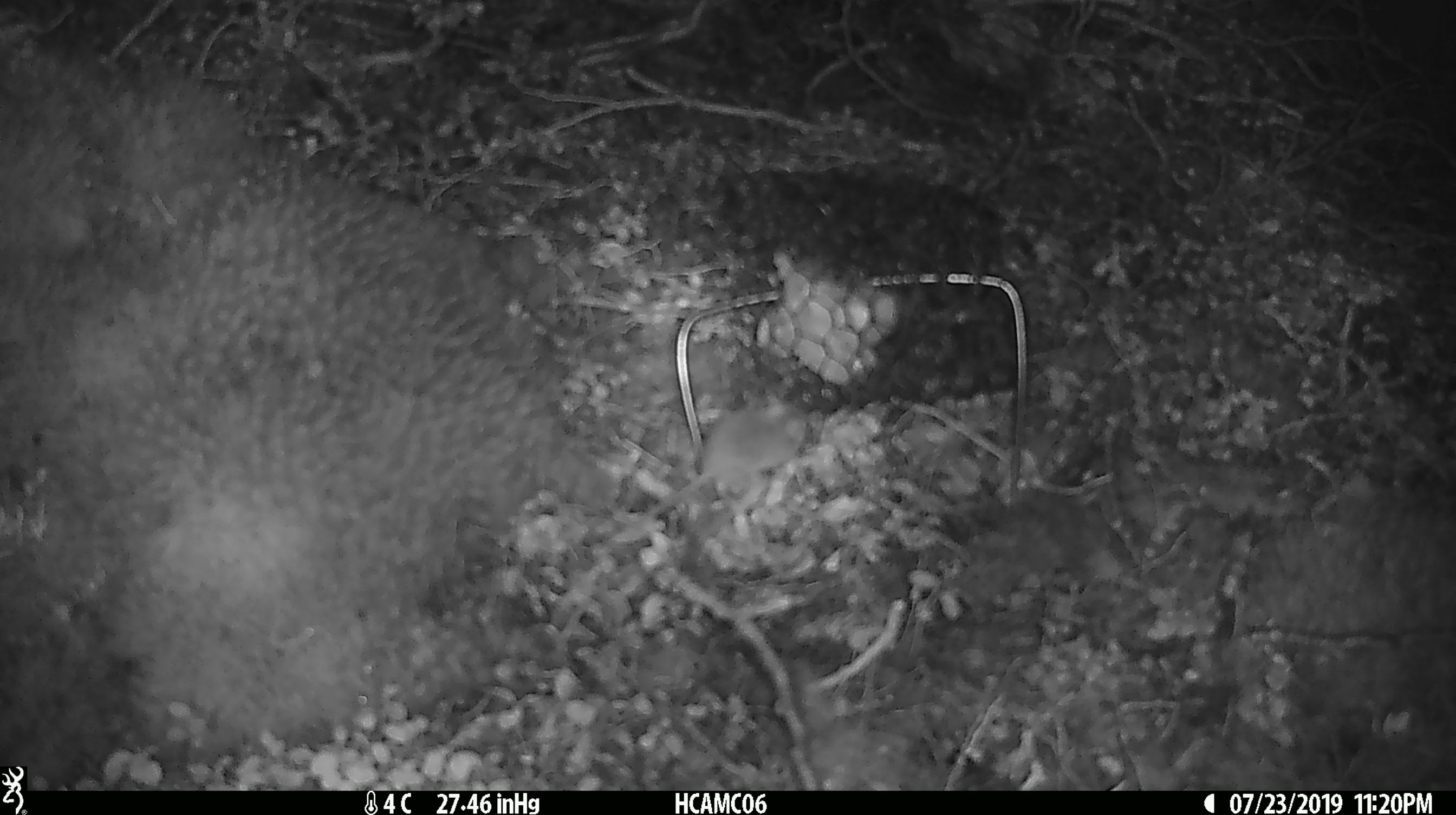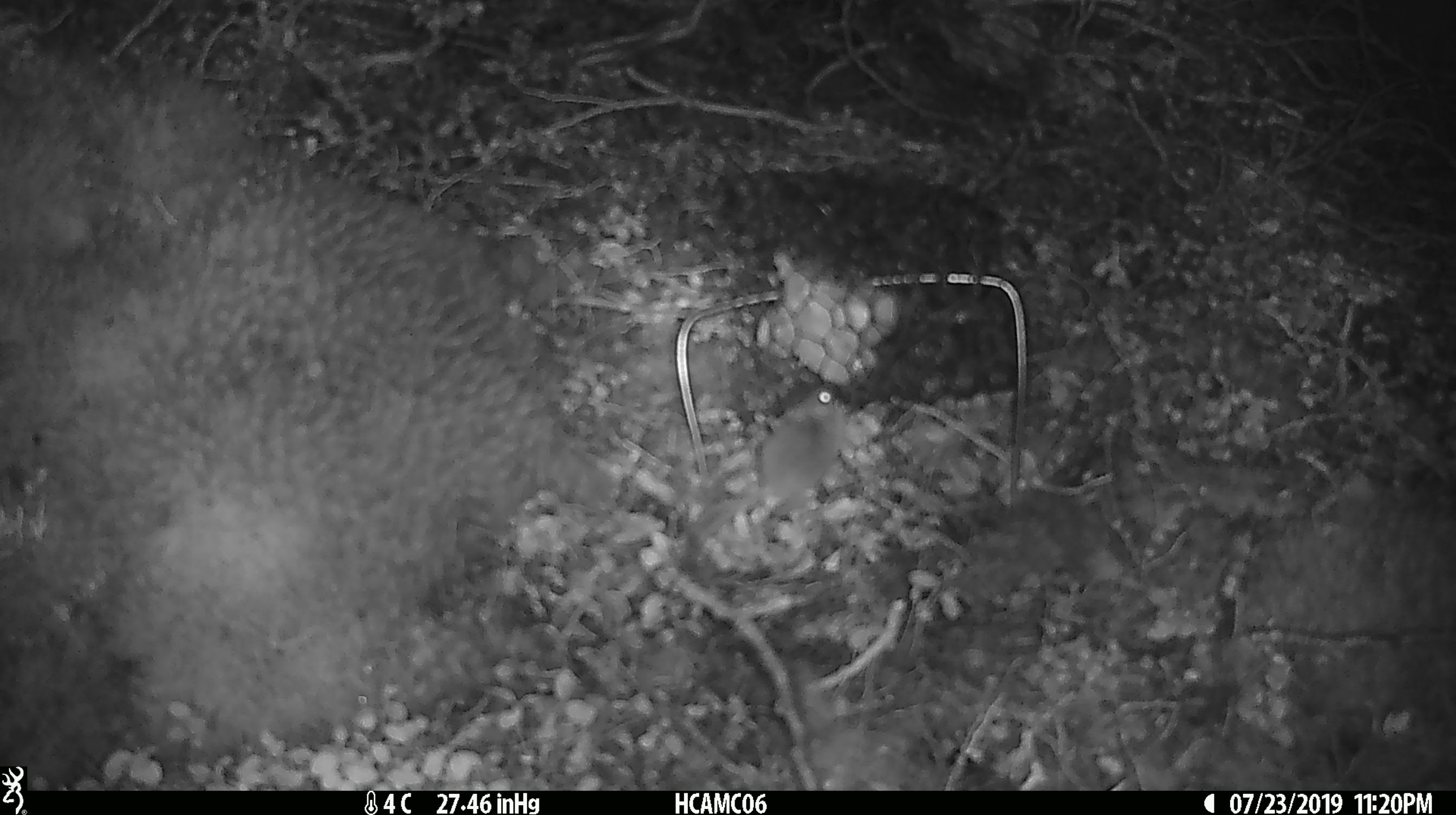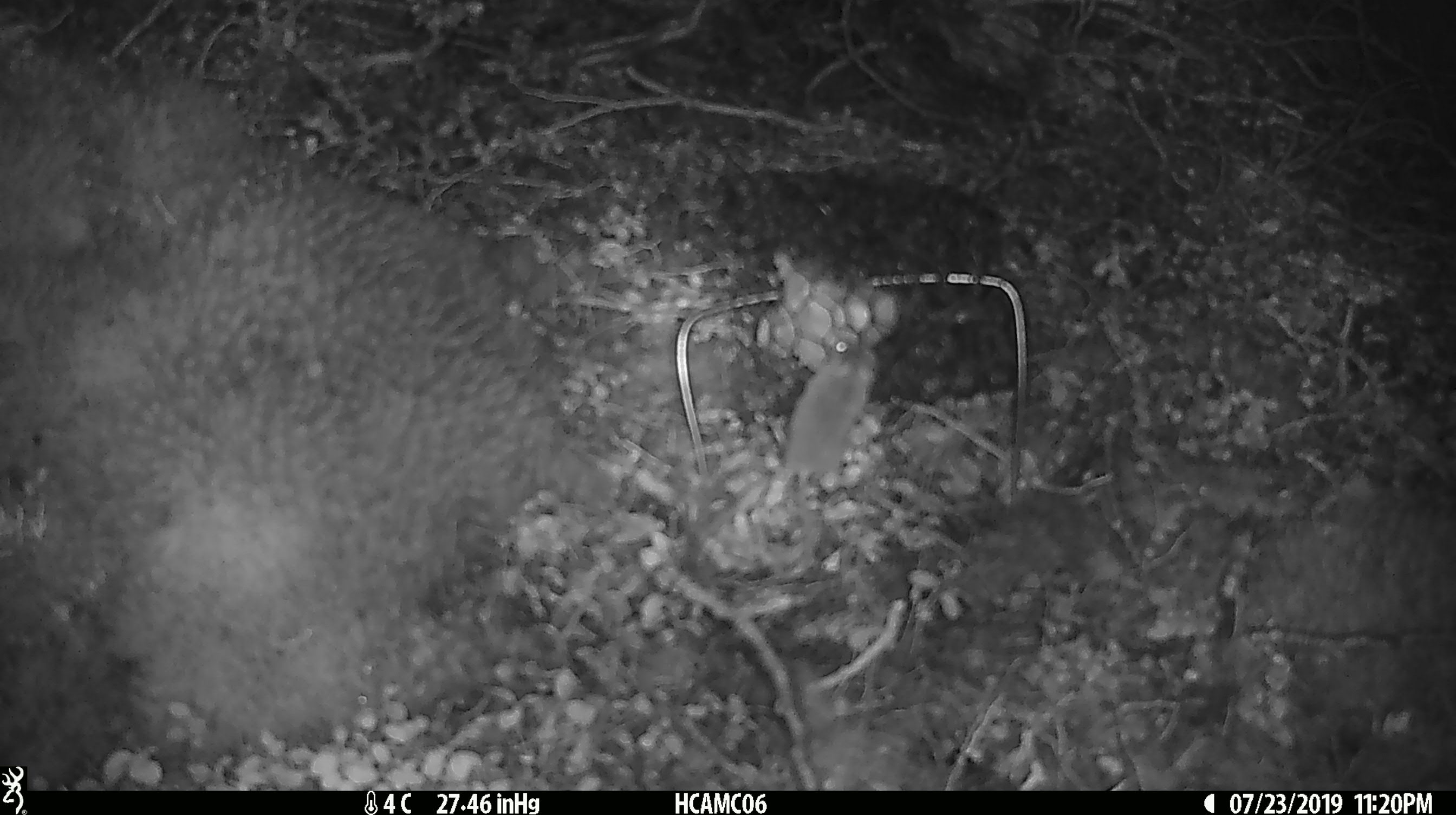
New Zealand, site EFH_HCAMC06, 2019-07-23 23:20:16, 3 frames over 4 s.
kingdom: Animalia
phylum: Chordata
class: Mammalia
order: Rodentia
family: Muridae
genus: Mus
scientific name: Mus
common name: mouse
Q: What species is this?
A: Mouse (Mus).